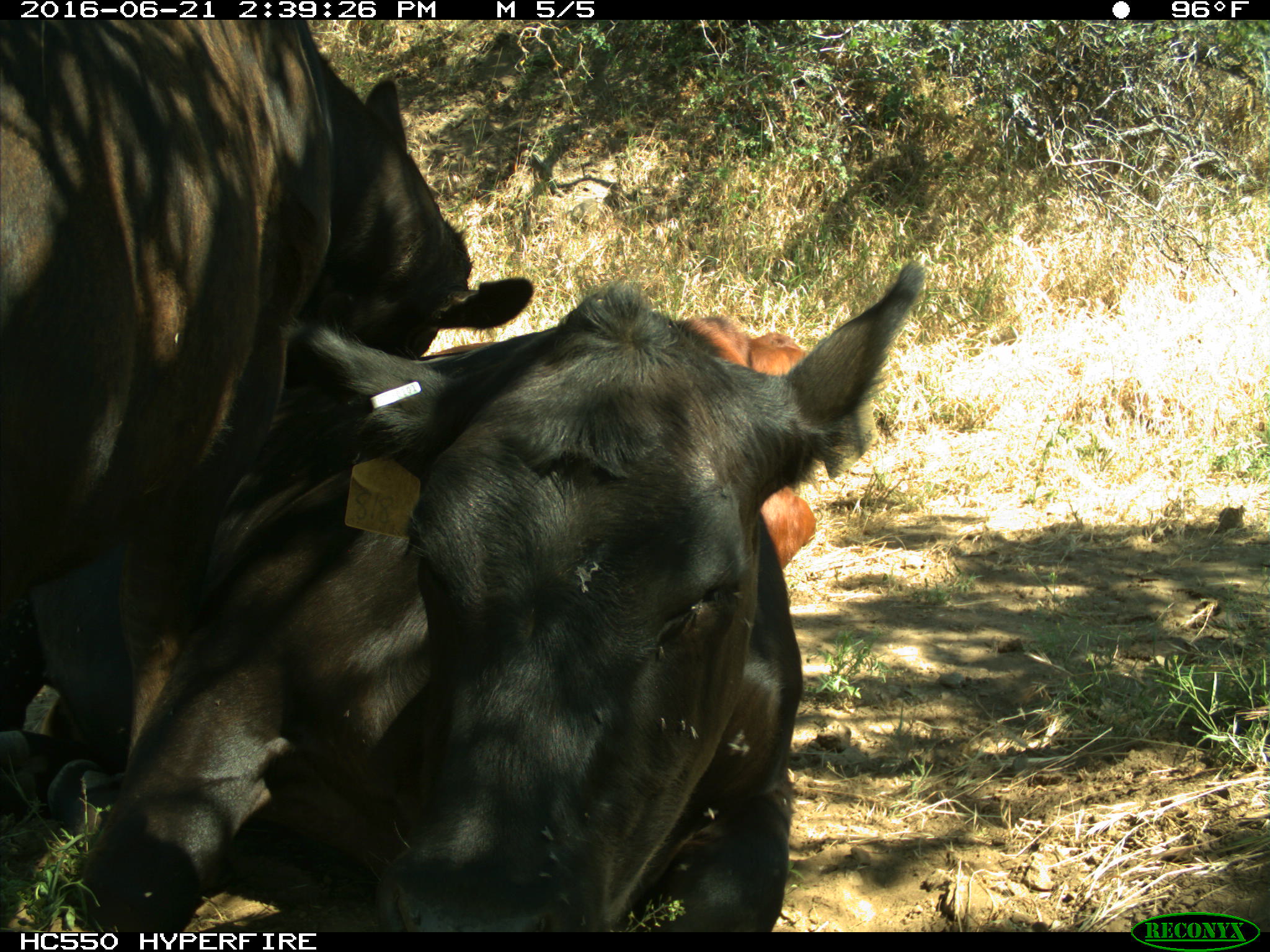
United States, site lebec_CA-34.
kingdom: Animalia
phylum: Chordata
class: Mammalia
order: Artiodactyla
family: Bovidae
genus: Bos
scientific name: Bos taurus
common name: domestic cow